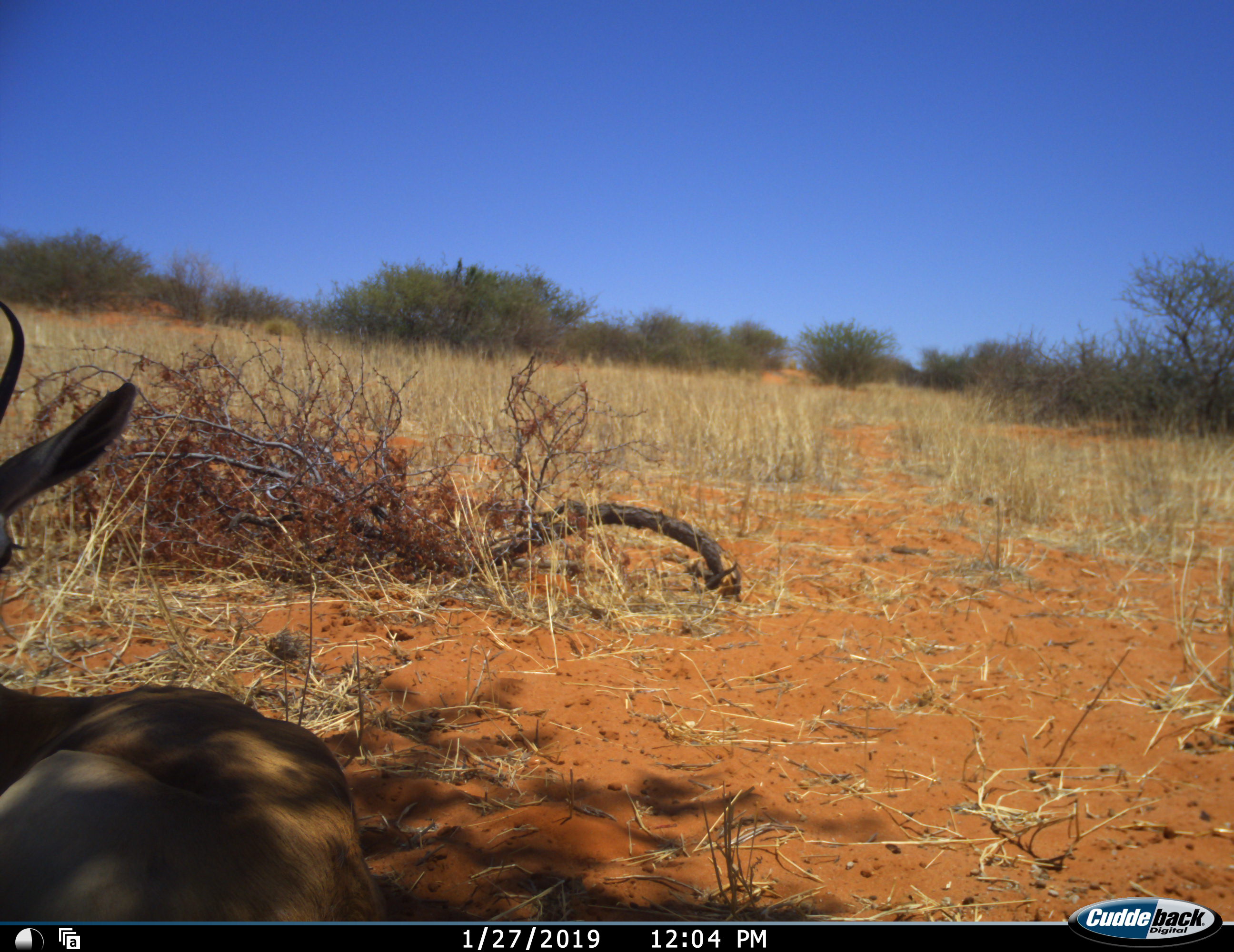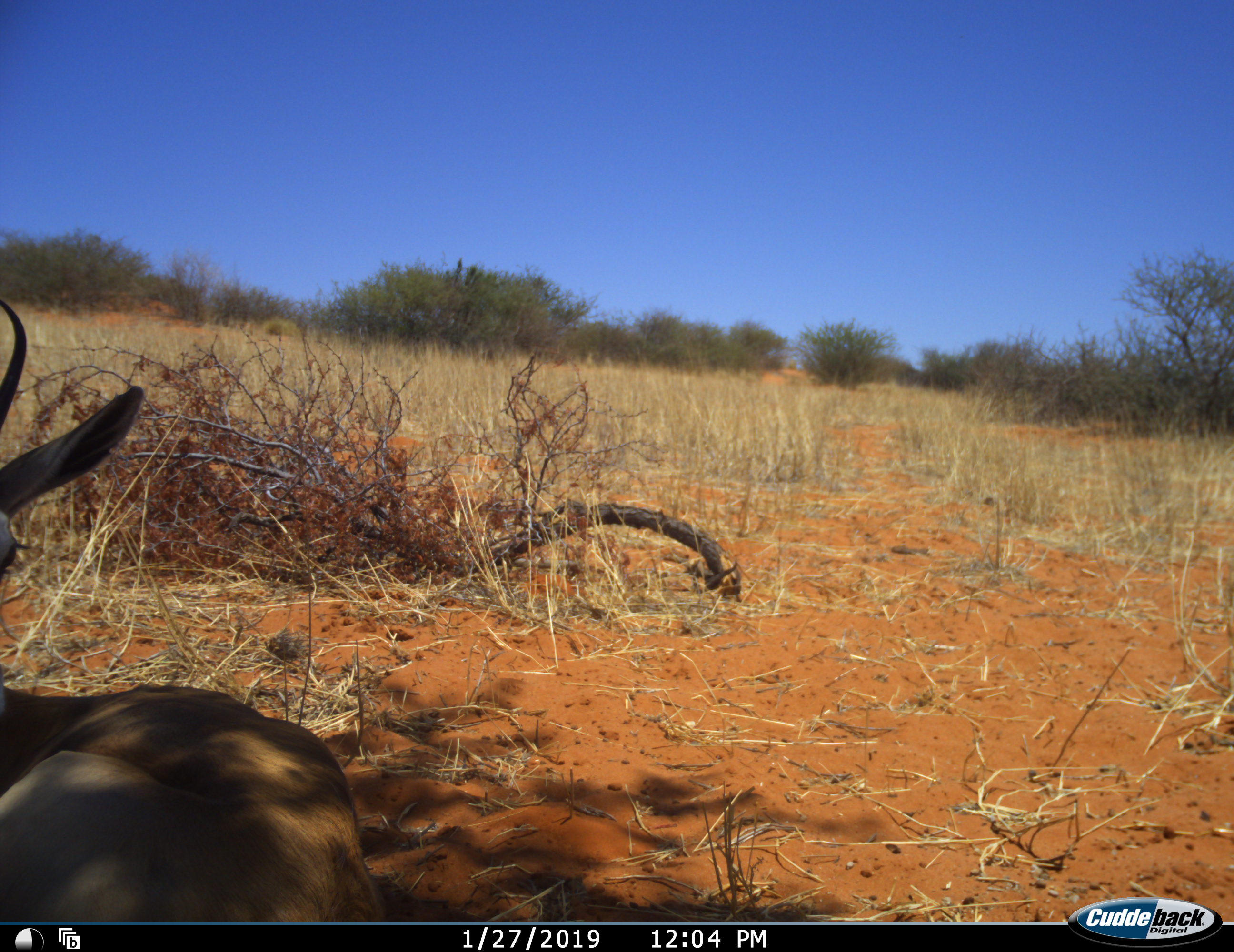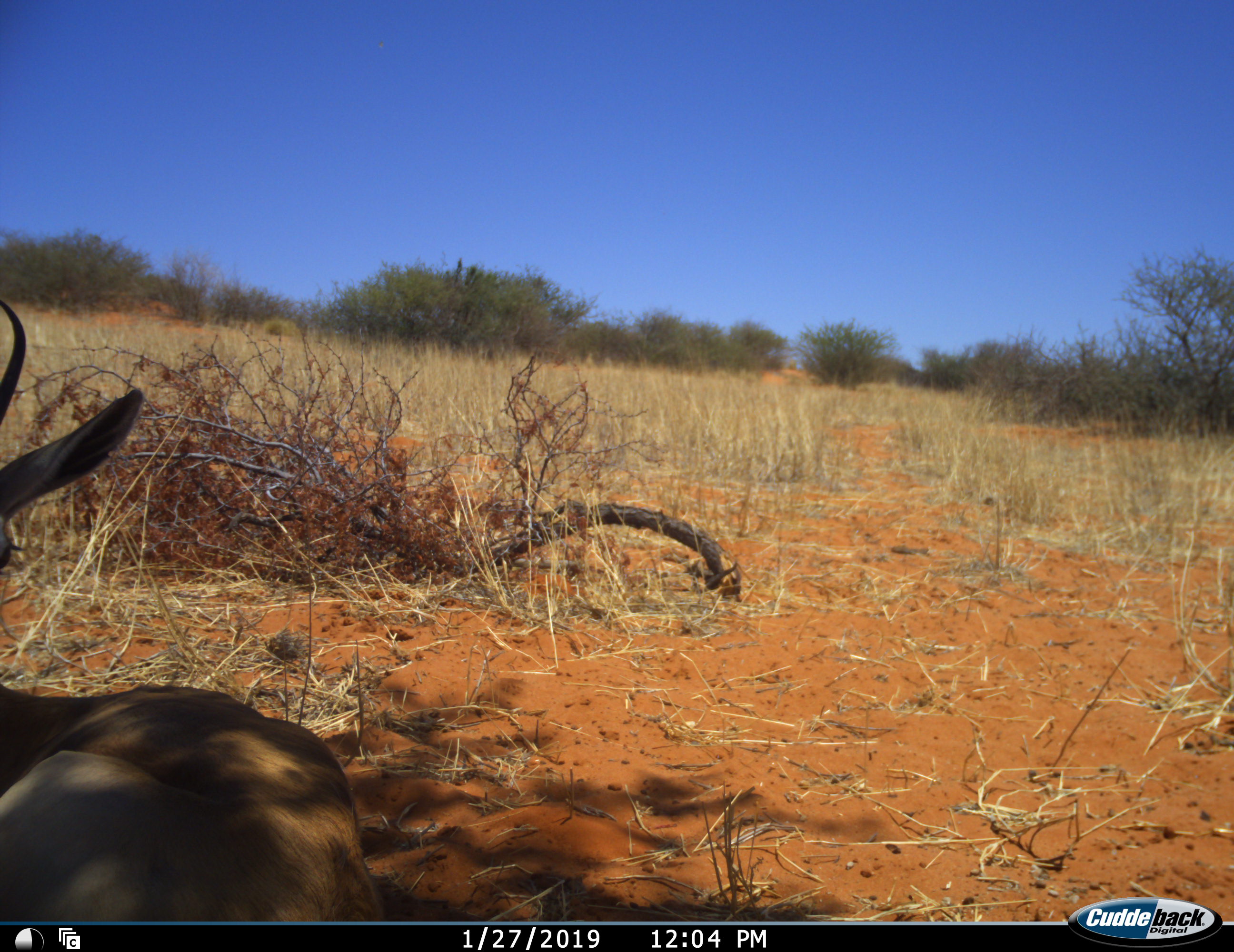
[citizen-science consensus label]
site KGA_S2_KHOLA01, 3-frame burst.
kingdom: Animalia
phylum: Chordata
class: Mammalia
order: Artiodactyla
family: Bovidae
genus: Antidorcas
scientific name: Antidorcas marsupialis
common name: springbok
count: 1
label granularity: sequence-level